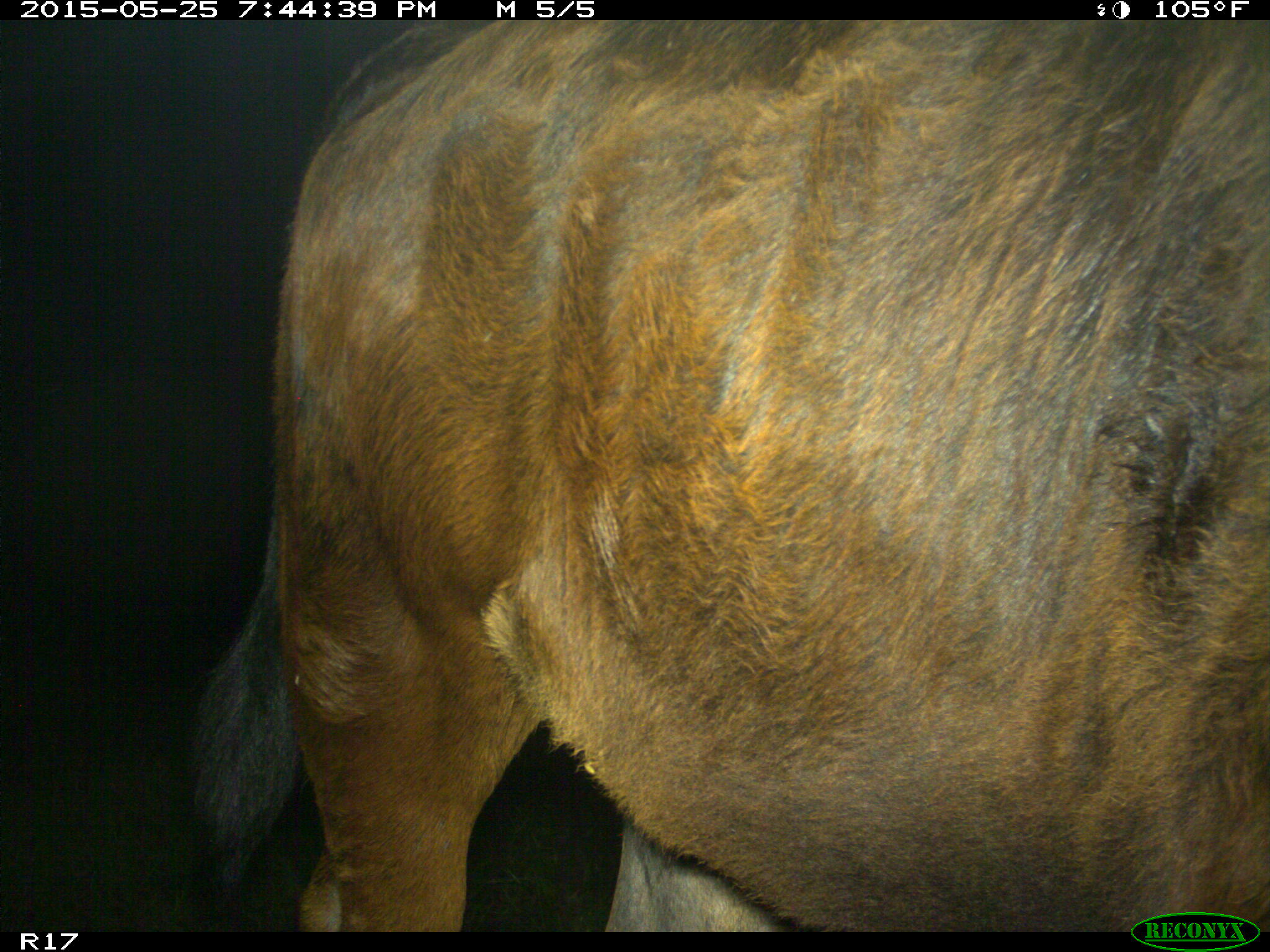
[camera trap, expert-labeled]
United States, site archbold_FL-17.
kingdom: Animalia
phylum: Chordata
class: Mammalia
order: Artiodactyla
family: Bovidae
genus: Bos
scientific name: Bos taurus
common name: domestic cow